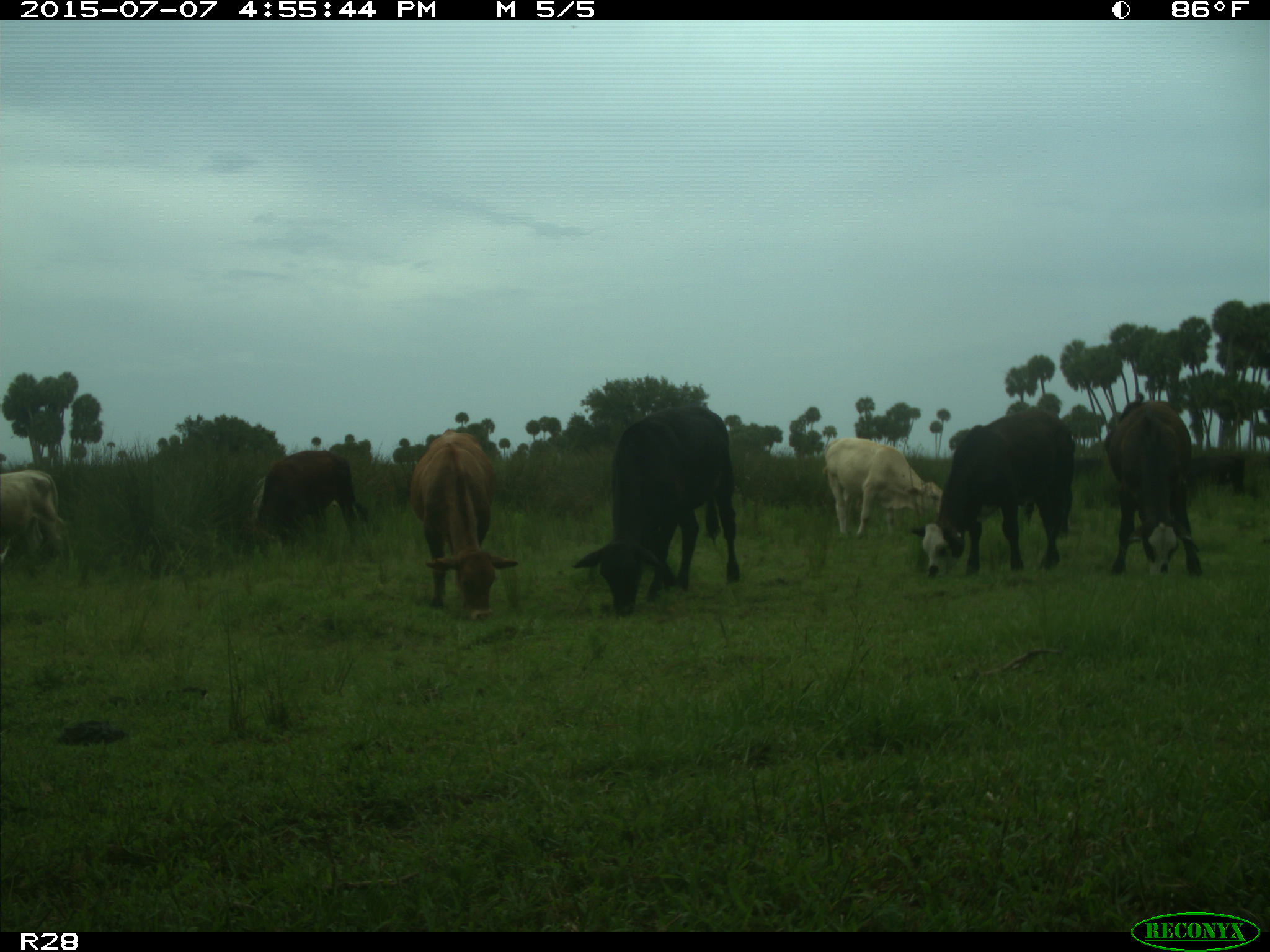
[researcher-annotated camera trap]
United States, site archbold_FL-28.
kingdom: Animalia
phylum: Chordata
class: Mammalia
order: Artiodactyla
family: Bovidae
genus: Bos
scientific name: Bos taurus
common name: domestic cow